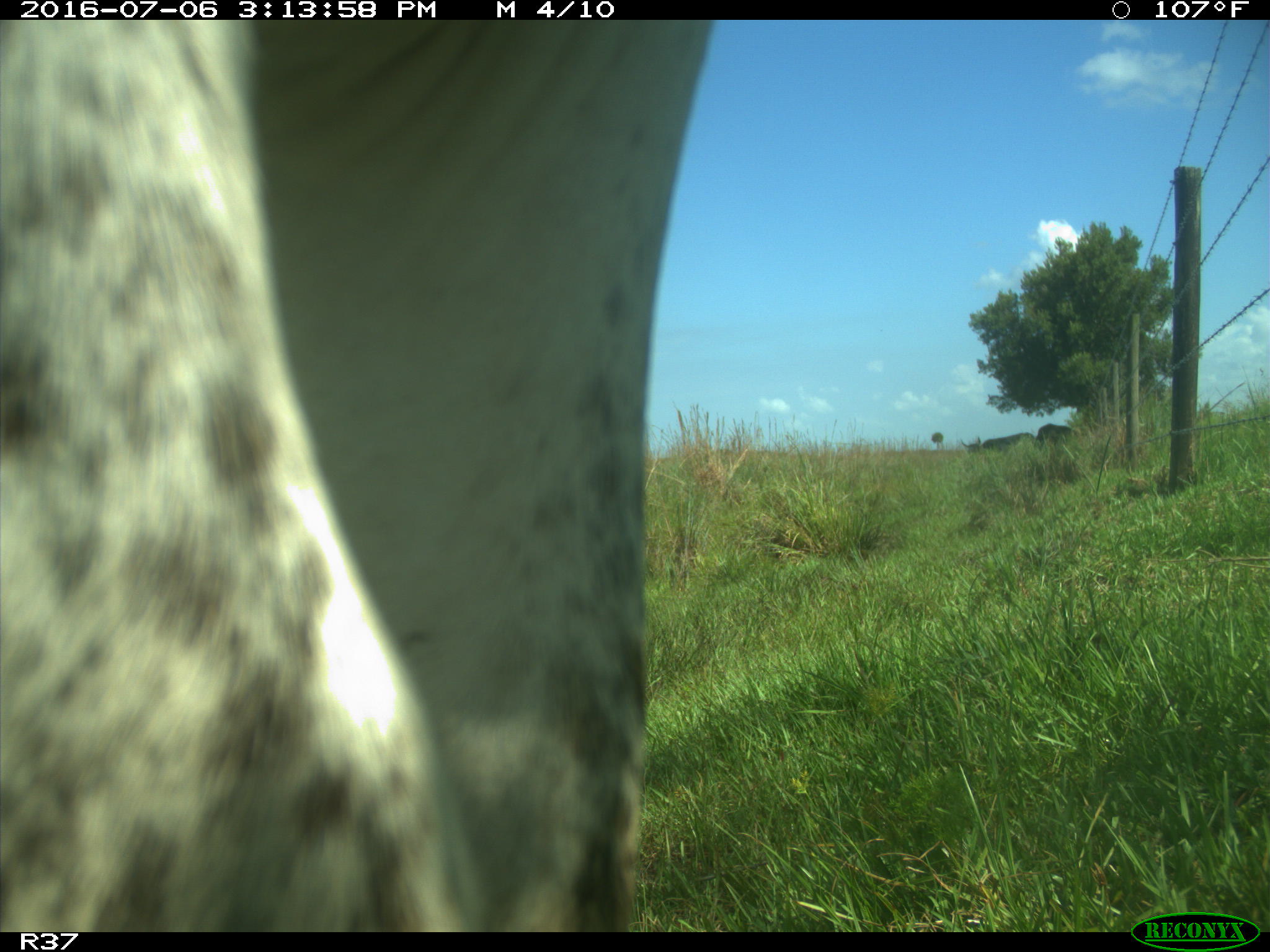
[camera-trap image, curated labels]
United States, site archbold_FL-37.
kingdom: Animalia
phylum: Chordata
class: Mammalia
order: Artiodactyla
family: Bovidae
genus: Bos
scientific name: Bos taurus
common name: domestic cow